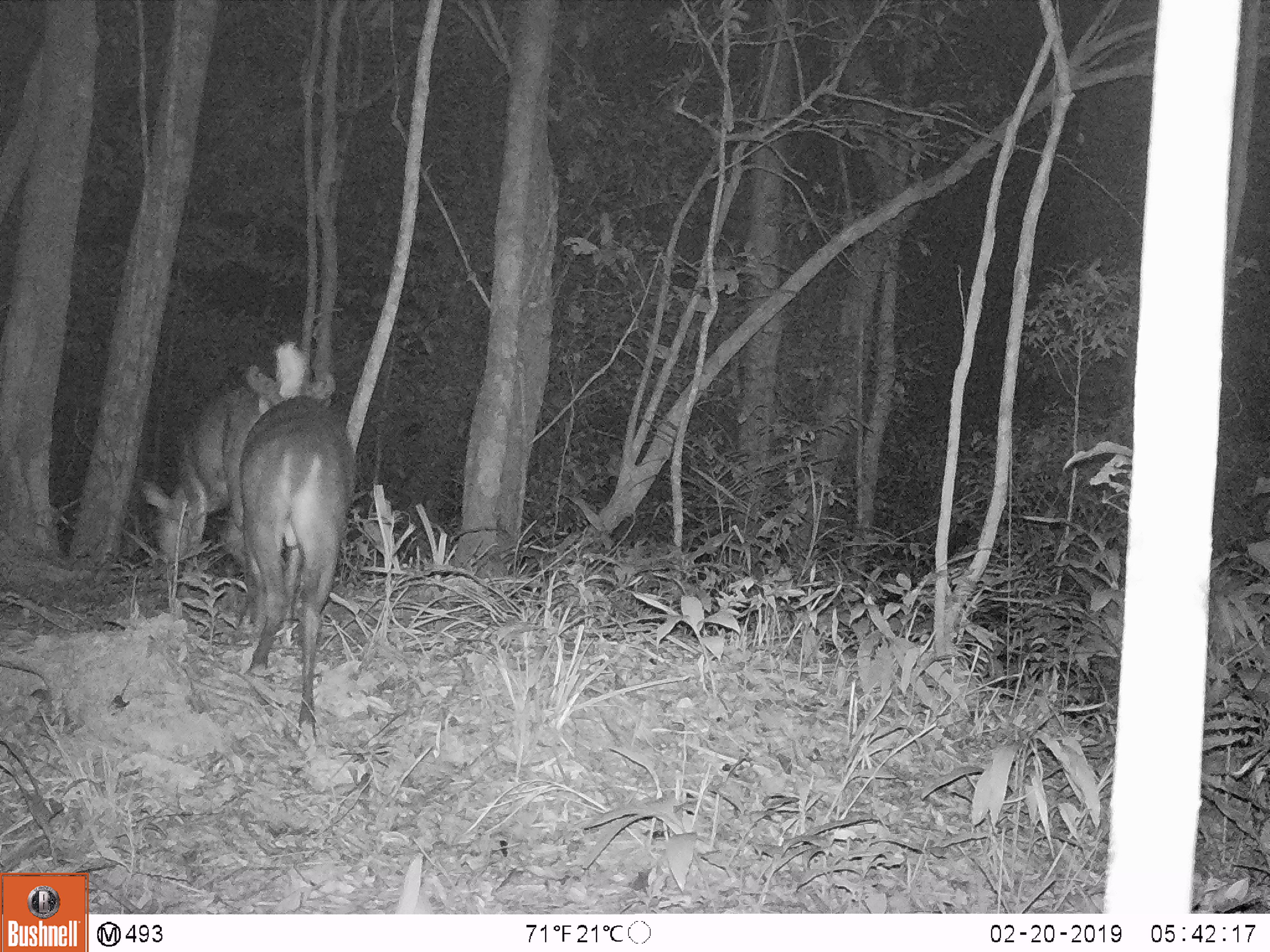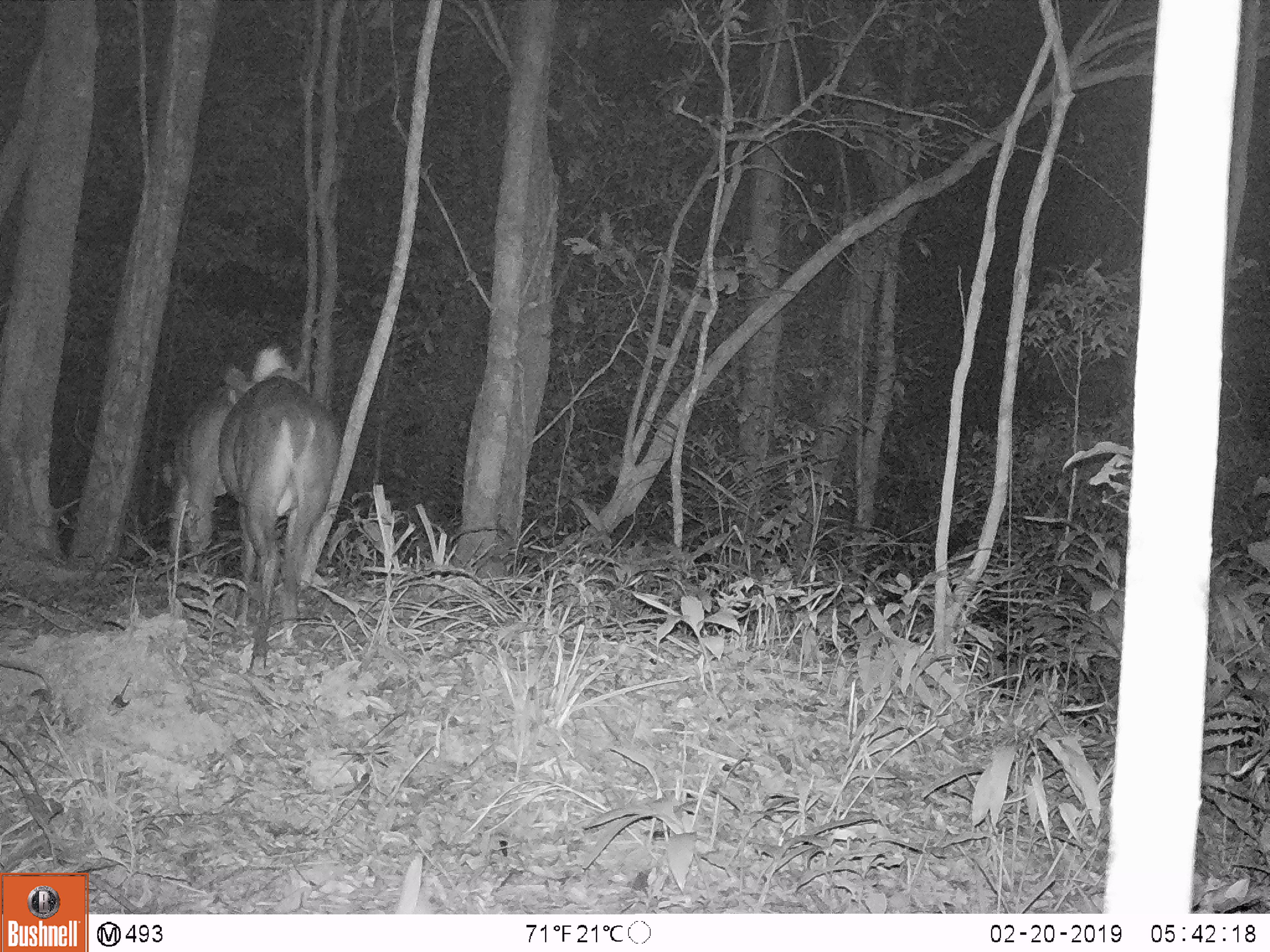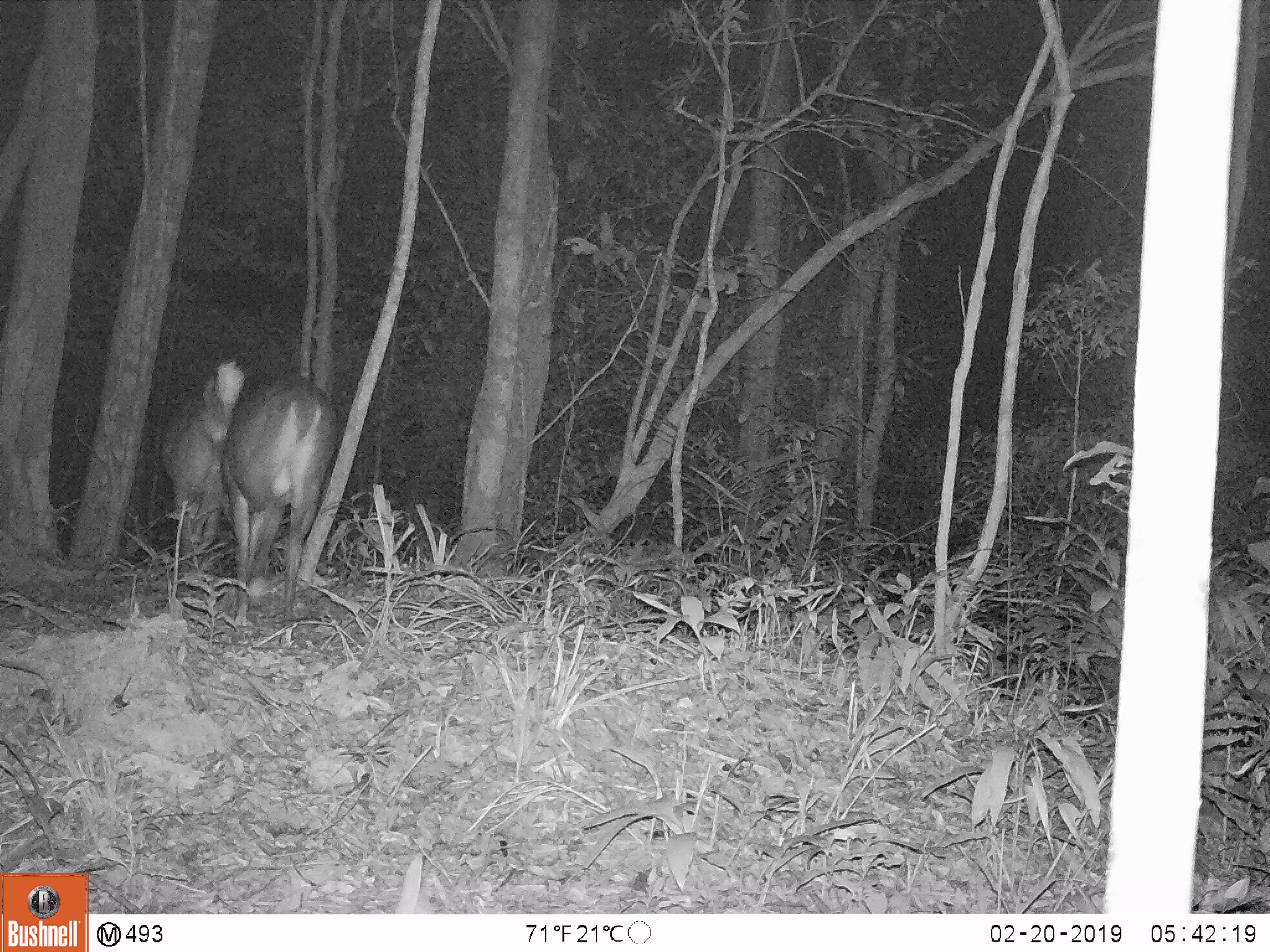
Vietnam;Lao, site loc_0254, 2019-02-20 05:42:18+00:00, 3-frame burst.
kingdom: Animalia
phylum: Chordata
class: Mammalia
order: Artiodactyla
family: Cervidae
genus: Muntiacus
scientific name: Muntiacus vuquangensis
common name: large-antlered muntjac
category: large antlered muntjac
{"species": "large antlered muntjac (large-antlered muntjac) (Muntiacus vuquangensis)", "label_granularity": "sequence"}